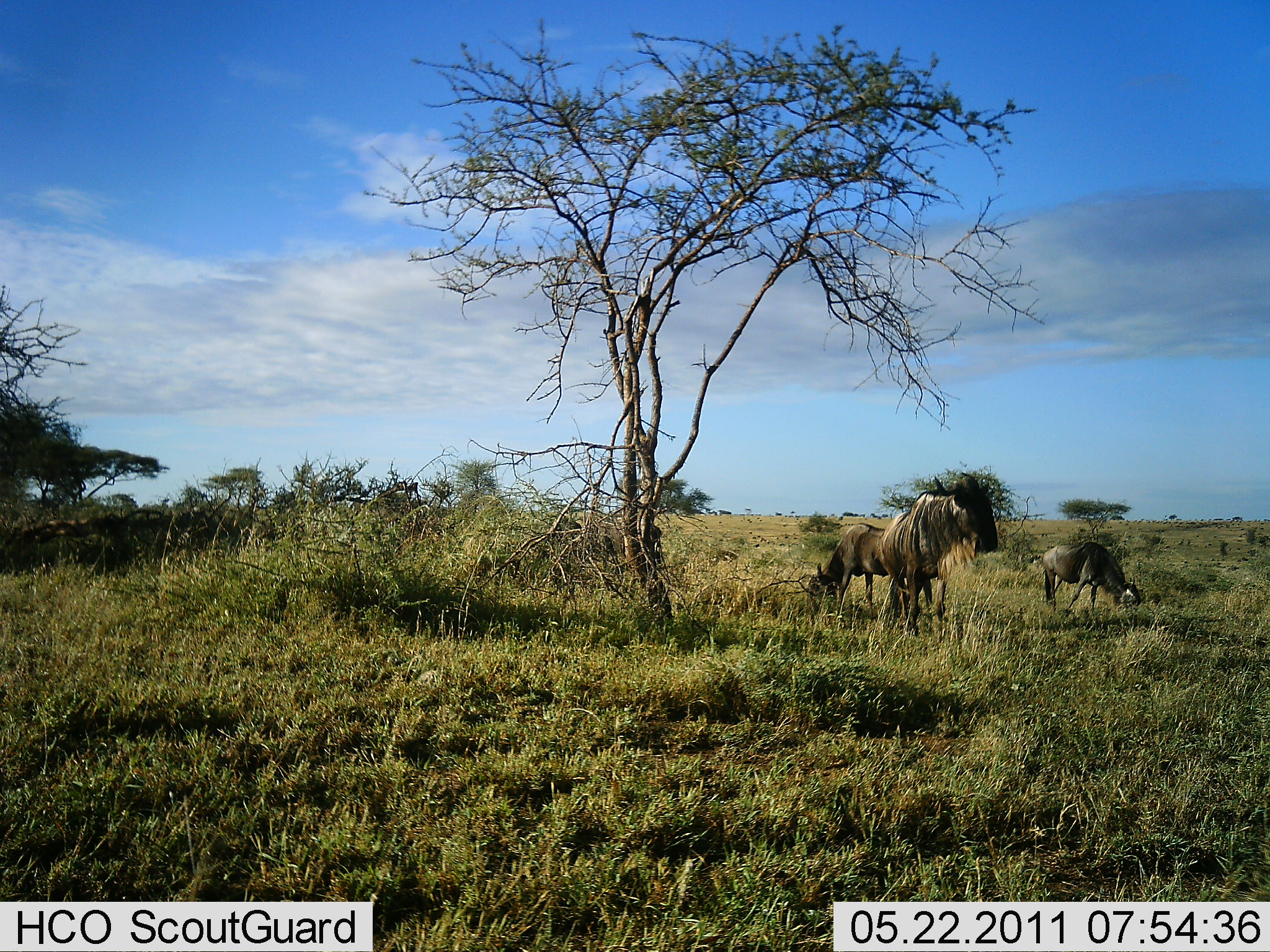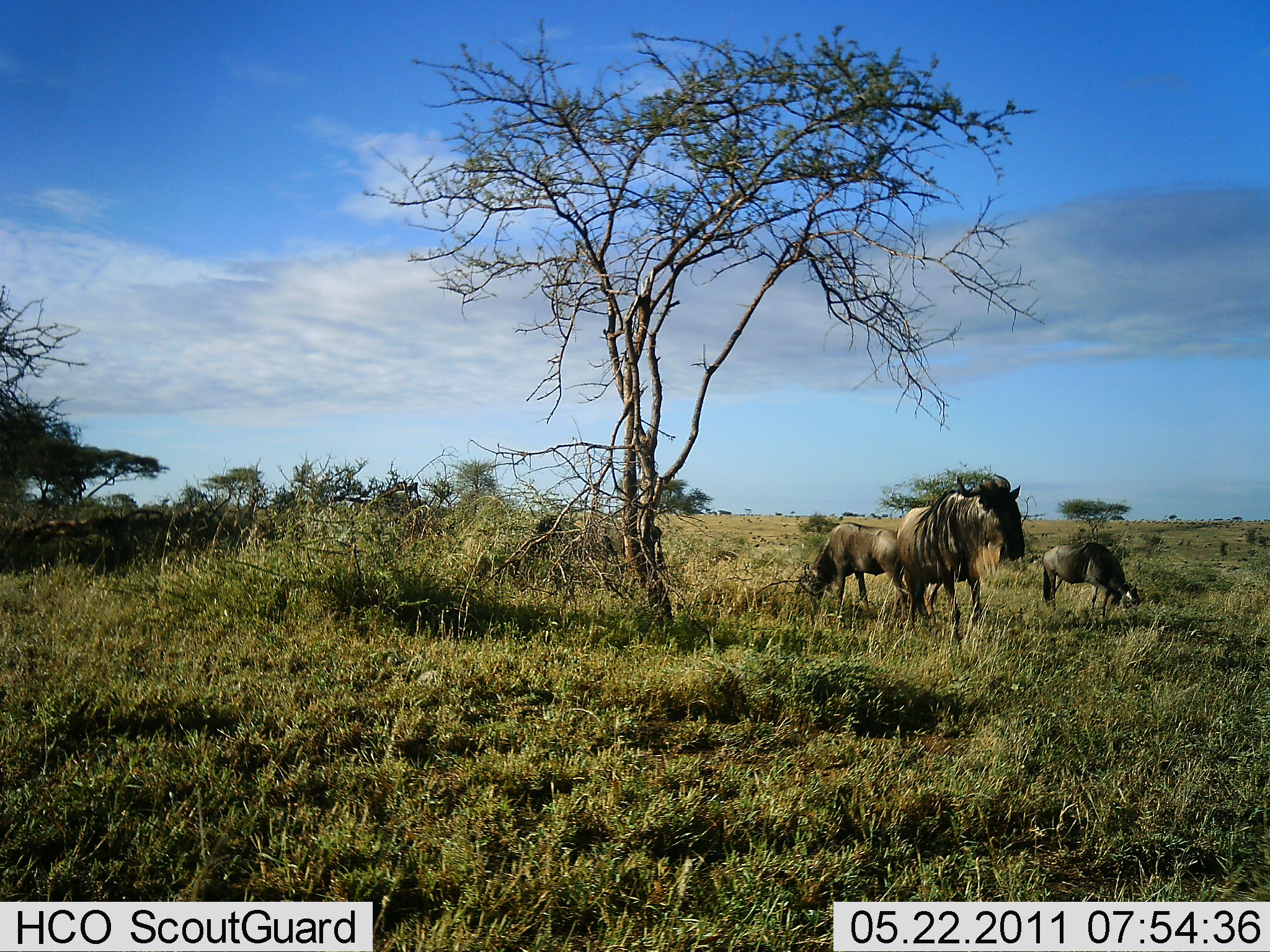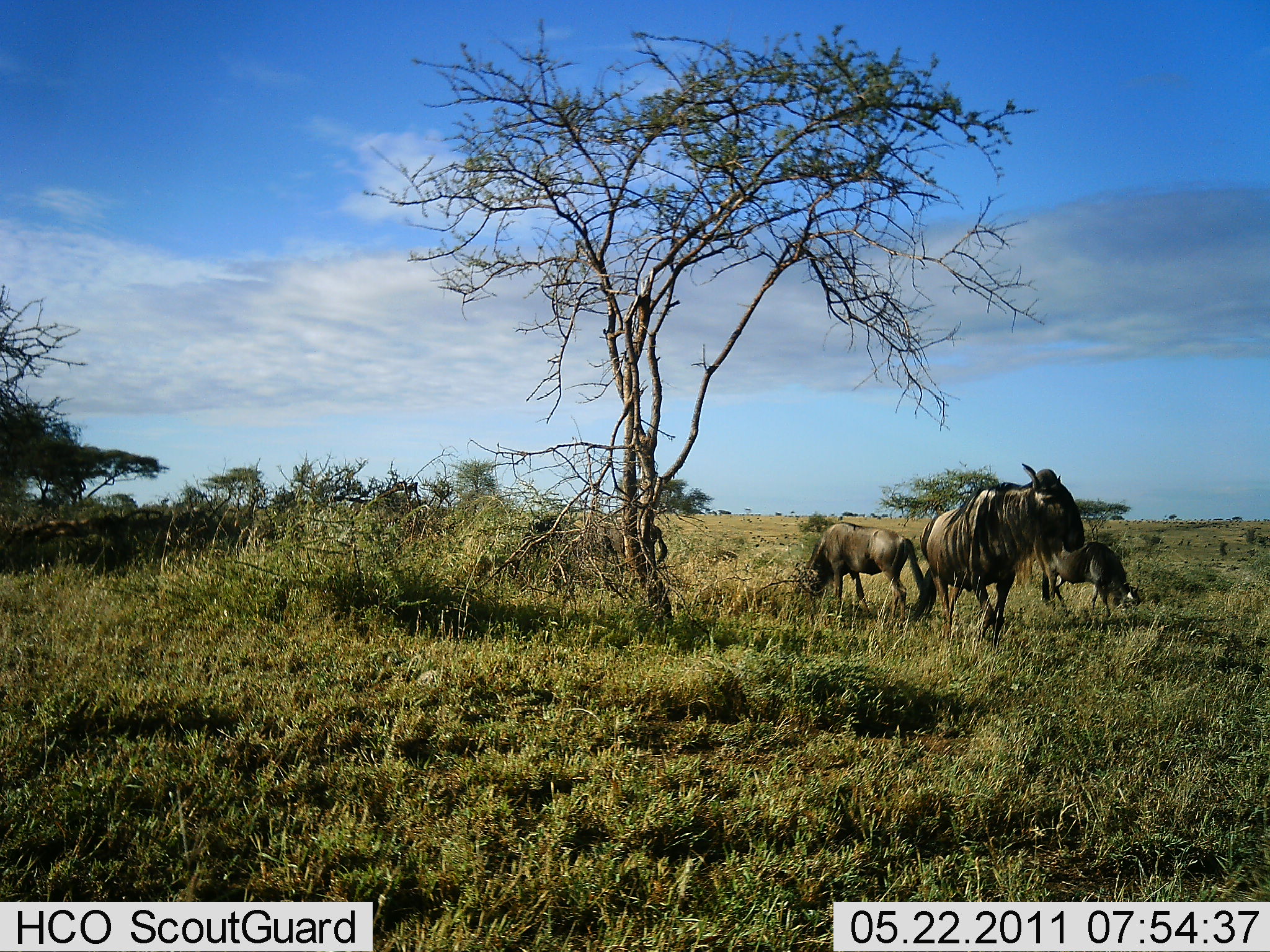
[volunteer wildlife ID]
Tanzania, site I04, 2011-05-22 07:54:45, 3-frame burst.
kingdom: Animalia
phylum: Chordata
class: Mammalia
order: Artiodactyla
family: Bovidae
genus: Connochaetes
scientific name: Connochaetes taurinus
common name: blue wildebeest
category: wildebeest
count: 4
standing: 47%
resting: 0%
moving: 53%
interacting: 0%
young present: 0%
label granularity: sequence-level